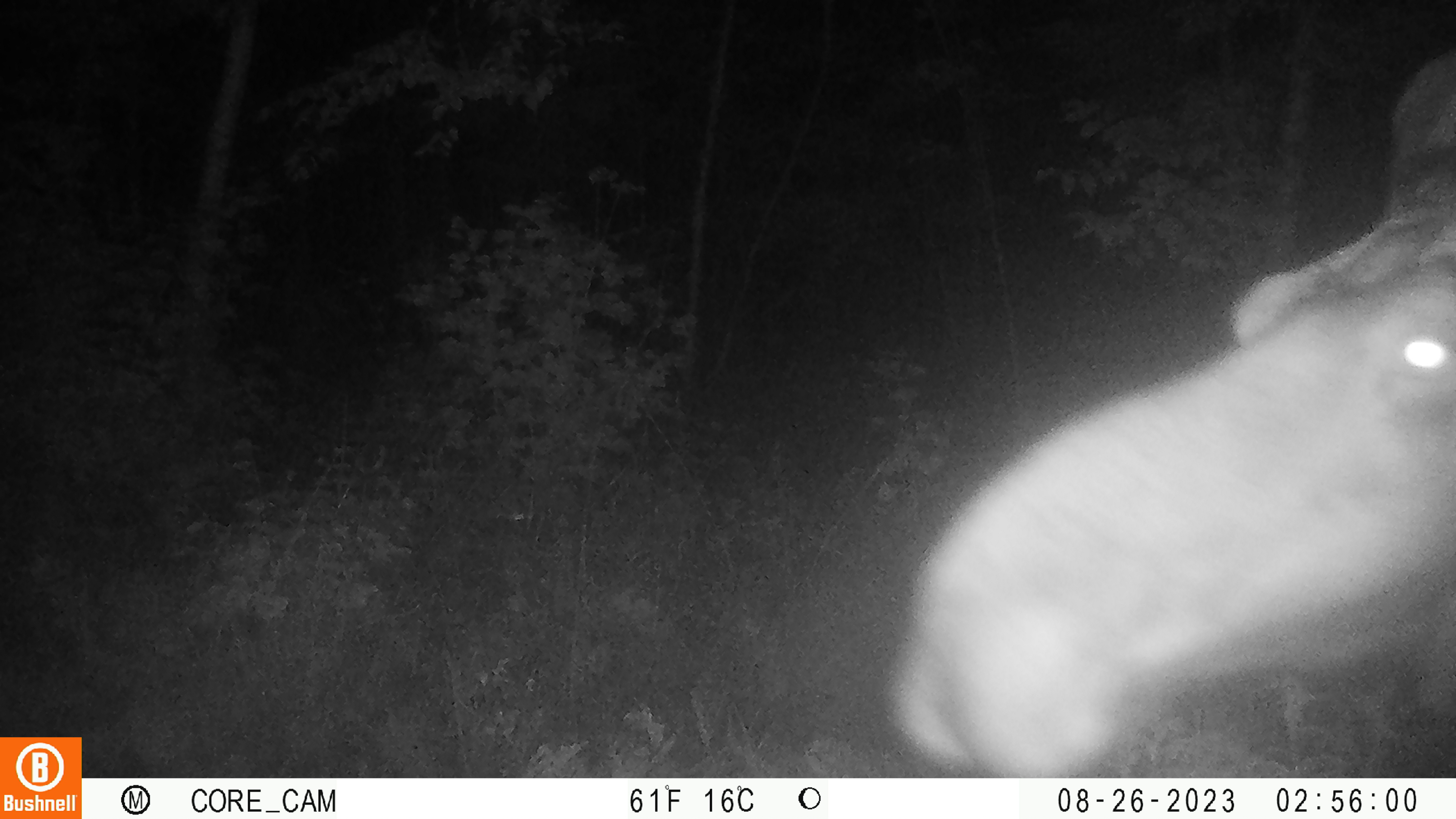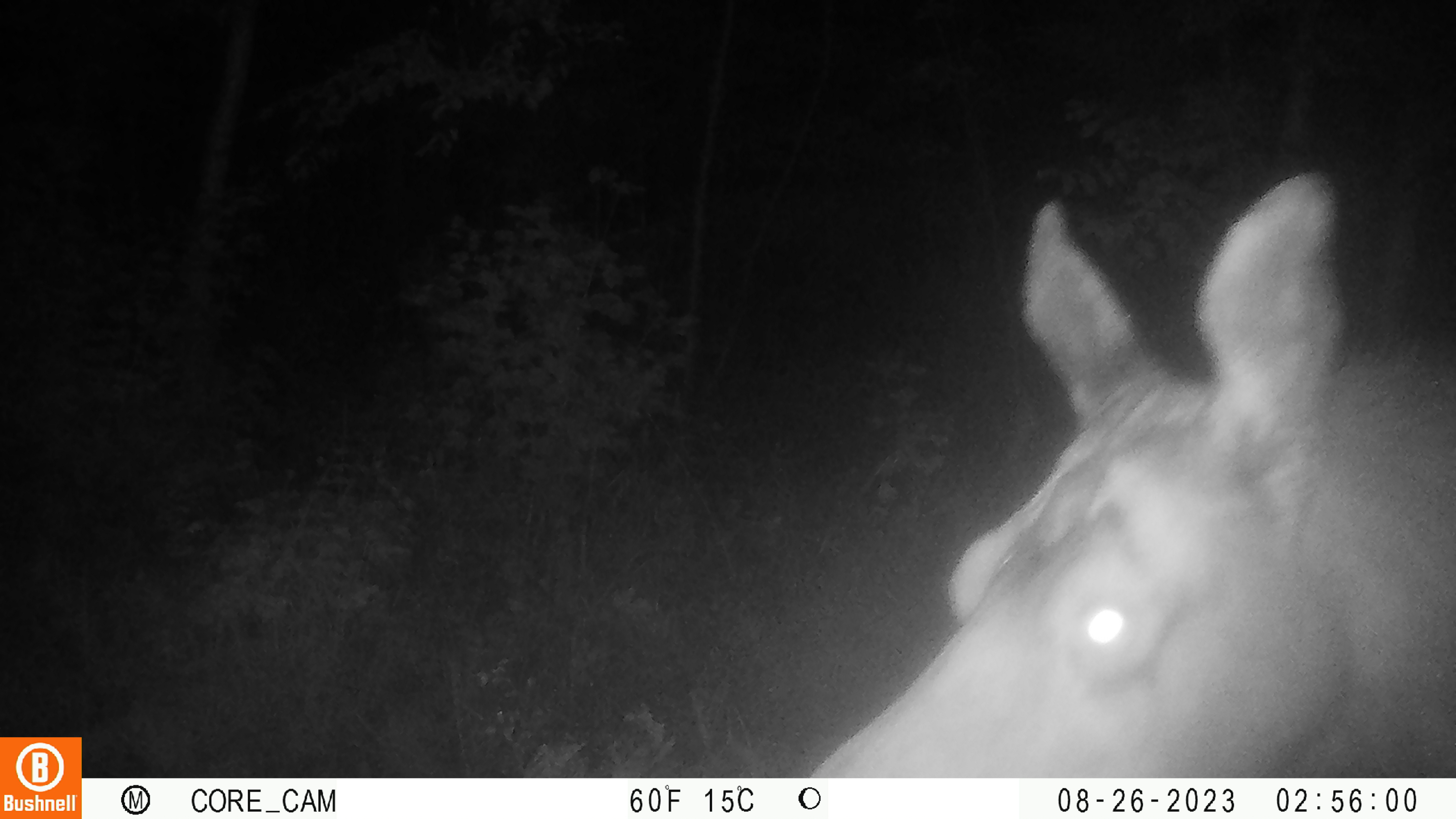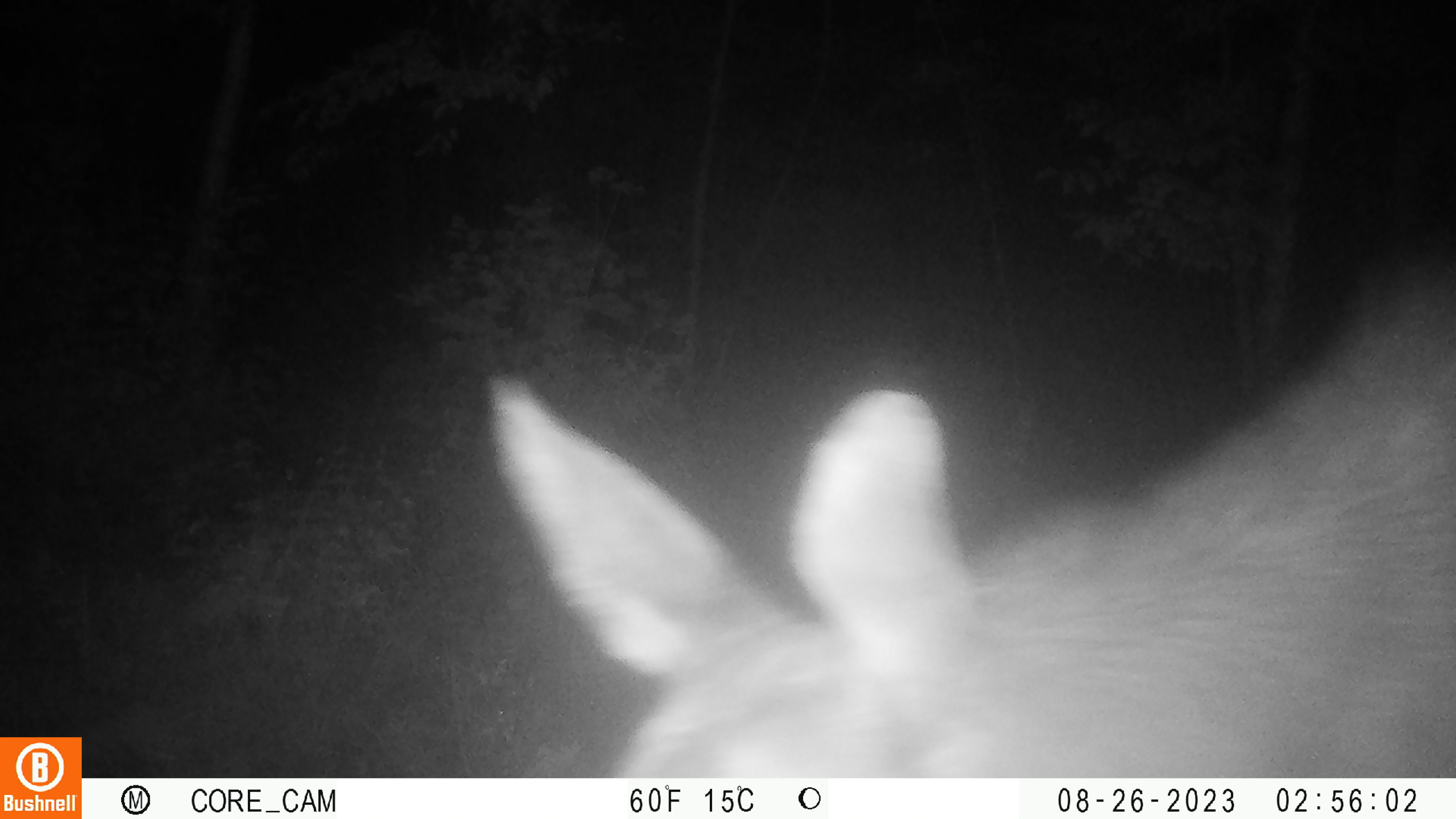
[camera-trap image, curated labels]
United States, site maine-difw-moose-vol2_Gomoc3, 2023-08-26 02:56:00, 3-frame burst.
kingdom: Animalia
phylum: Chordata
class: Mammalia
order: Artiodactyla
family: Cervidae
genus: Alces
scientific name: Alces alces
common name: moose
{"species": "moose (Alces alces)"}